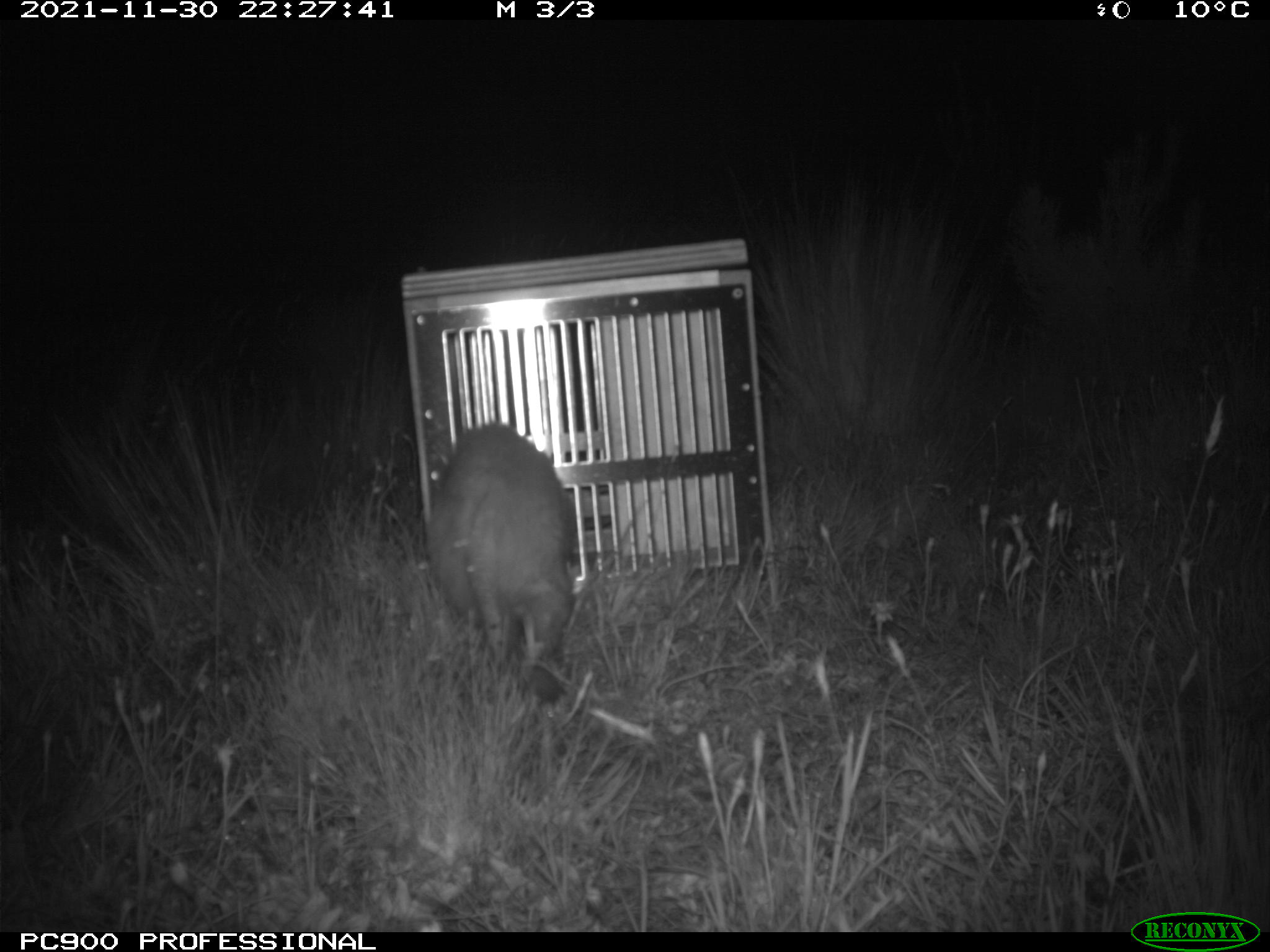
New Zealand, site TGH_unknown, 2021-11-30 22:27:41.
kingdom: Animalia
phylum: Chordata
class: Mammalia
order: Carnivora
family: Mustelidae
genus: Mustela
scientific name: Mustela furo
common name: ferret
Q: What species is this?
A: Ferret (Mustela furo).